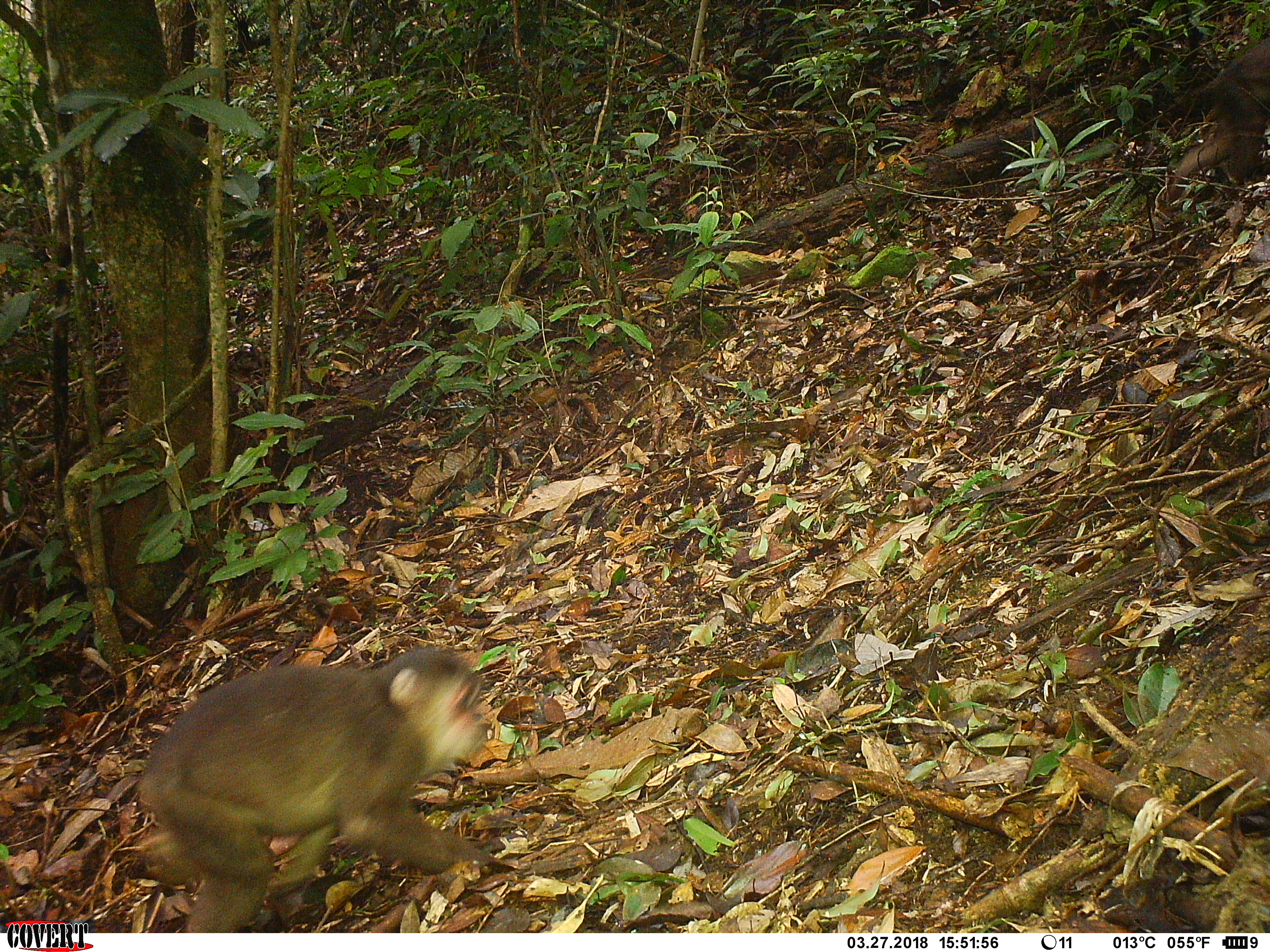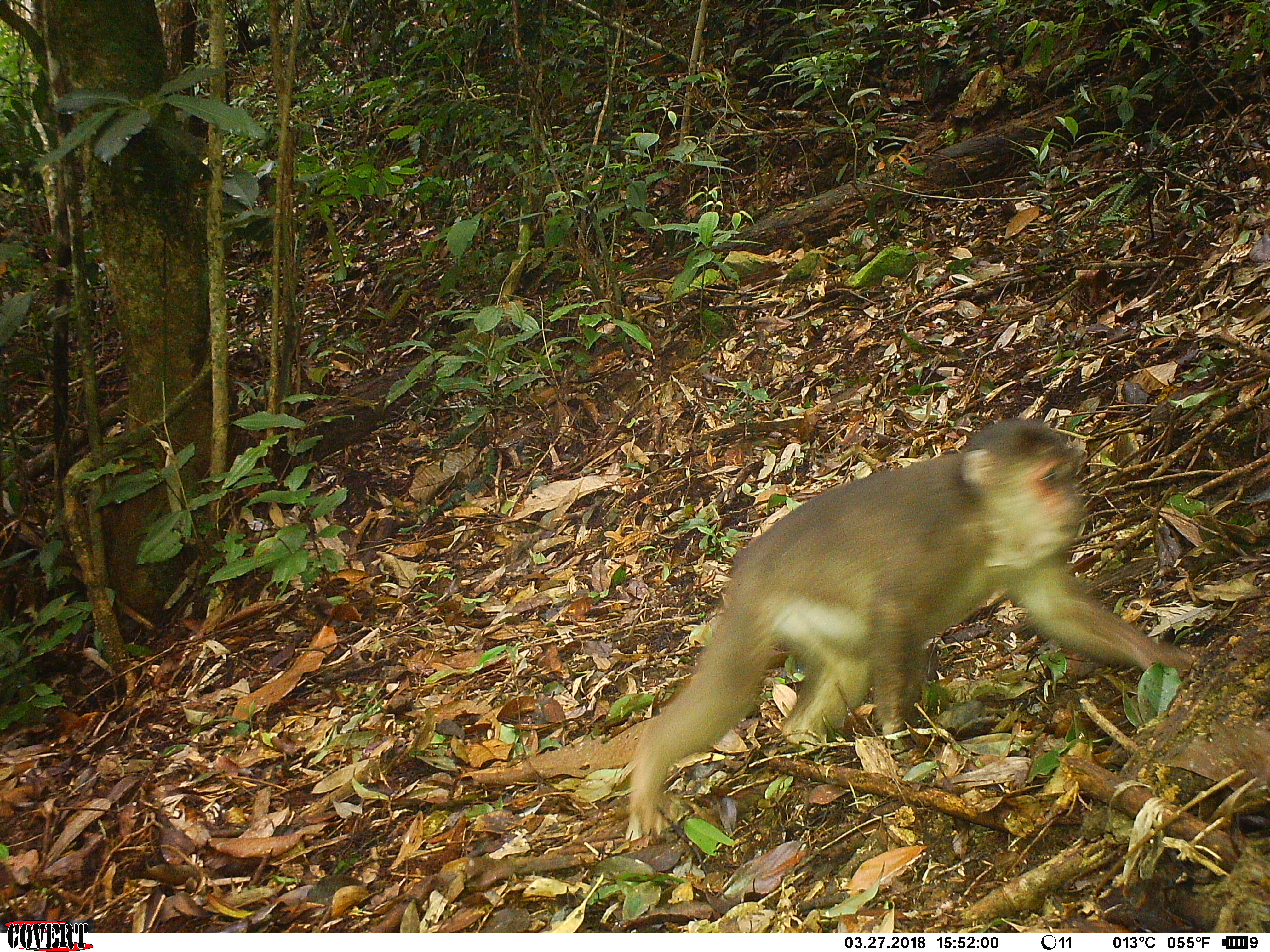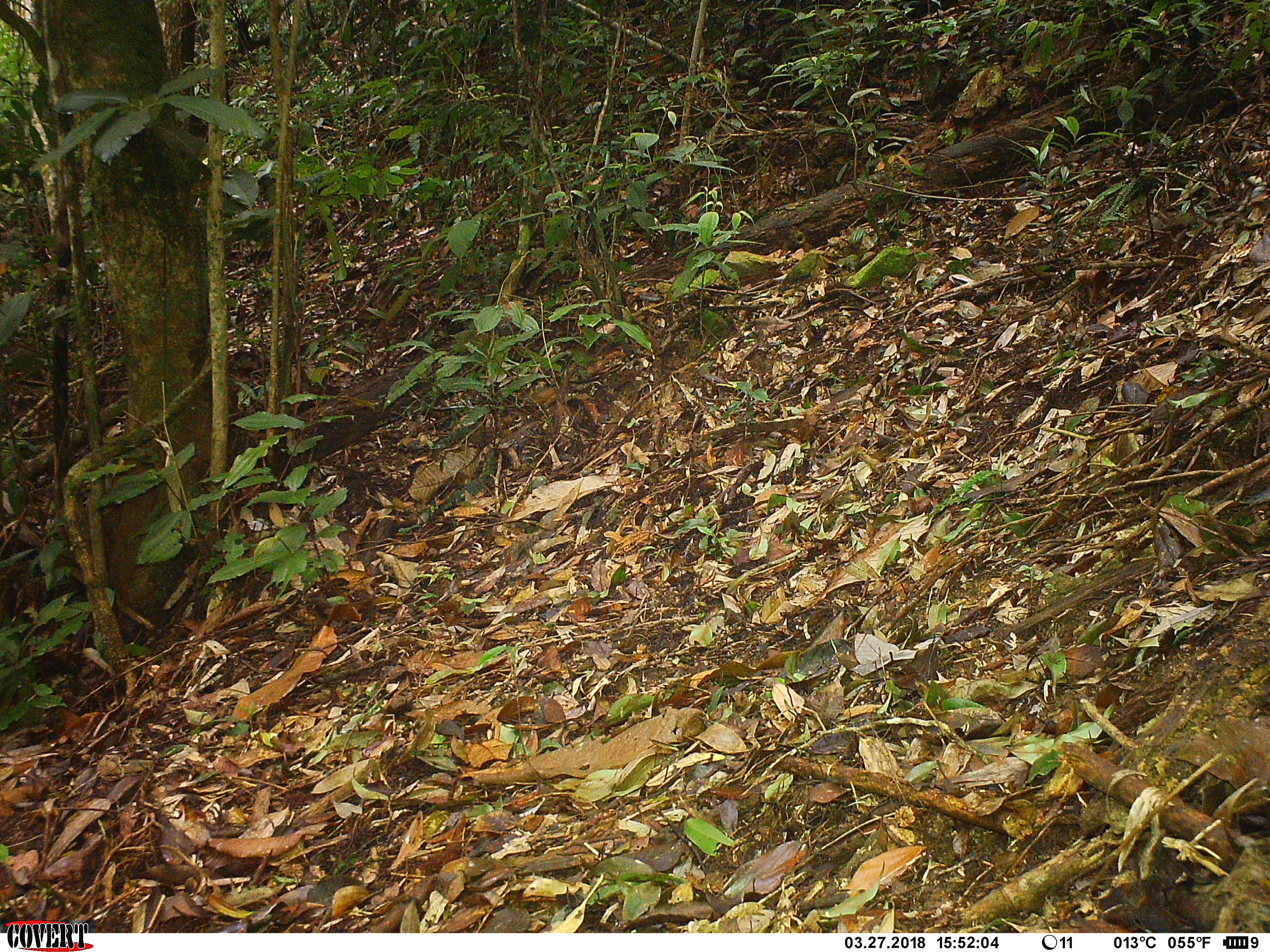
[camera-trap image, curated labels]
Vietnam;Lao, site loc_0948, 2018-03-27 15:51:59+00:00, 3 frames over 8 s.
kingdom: Animalia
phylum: Chordata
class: Mammalia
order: Primates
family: Cercopithecidae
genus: Macaca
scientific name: Macaca arctoides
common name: stump-tailed macaque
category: stump tailed macaque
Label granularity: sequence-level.